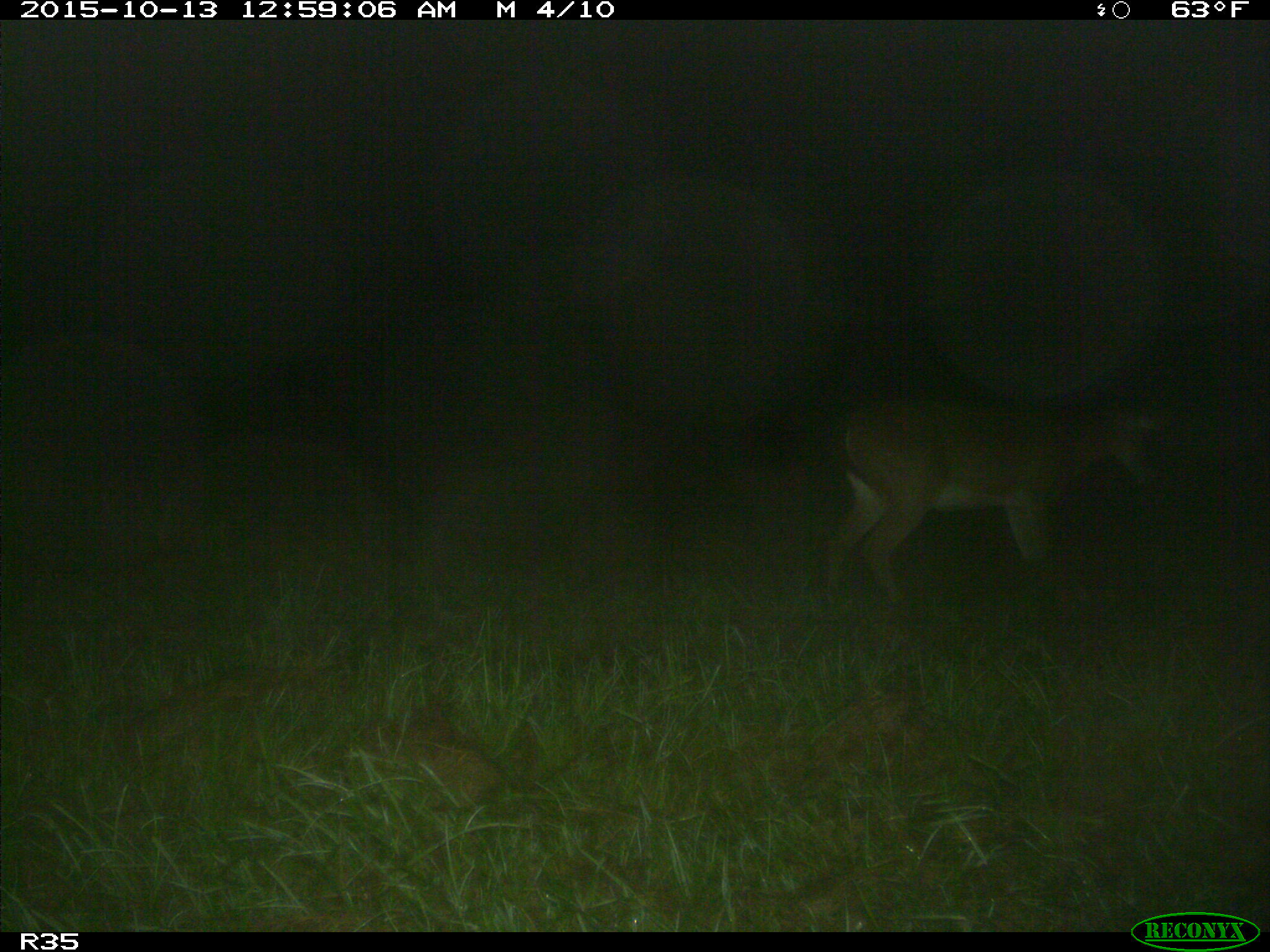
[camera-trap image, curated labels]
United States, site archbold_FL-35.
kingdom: Animalia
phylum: Chordata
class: Mammalia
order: Artiodactyla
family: Cervidae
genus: Odocoileus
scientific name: Odocoileus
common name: deer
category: unidentified deer